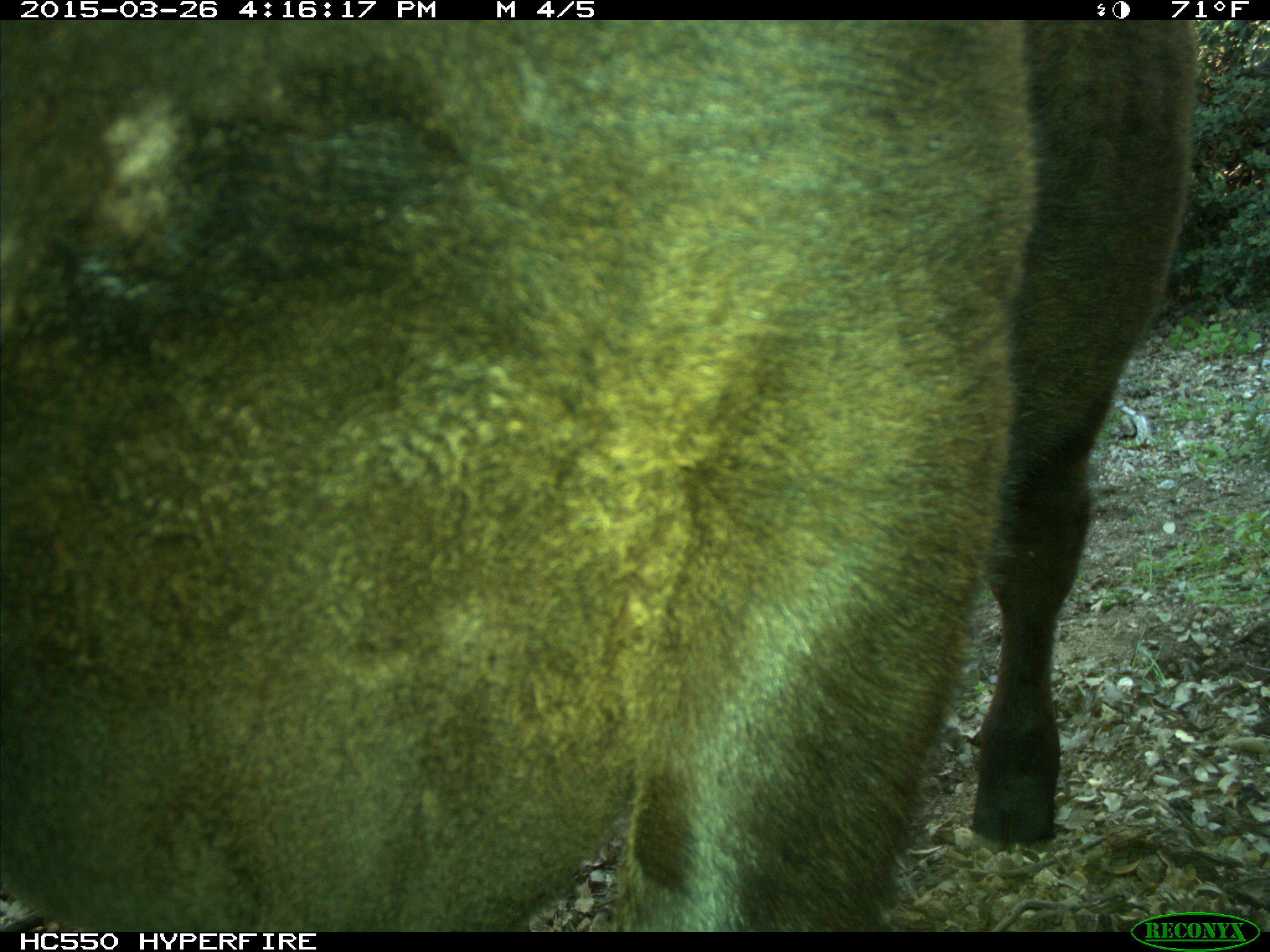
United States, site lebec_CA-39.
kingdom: Animalia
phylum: Chordata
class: Mammalia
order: Artiodactyla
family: Bovidae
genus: Bos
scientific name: Bos taurus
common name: domestic cow